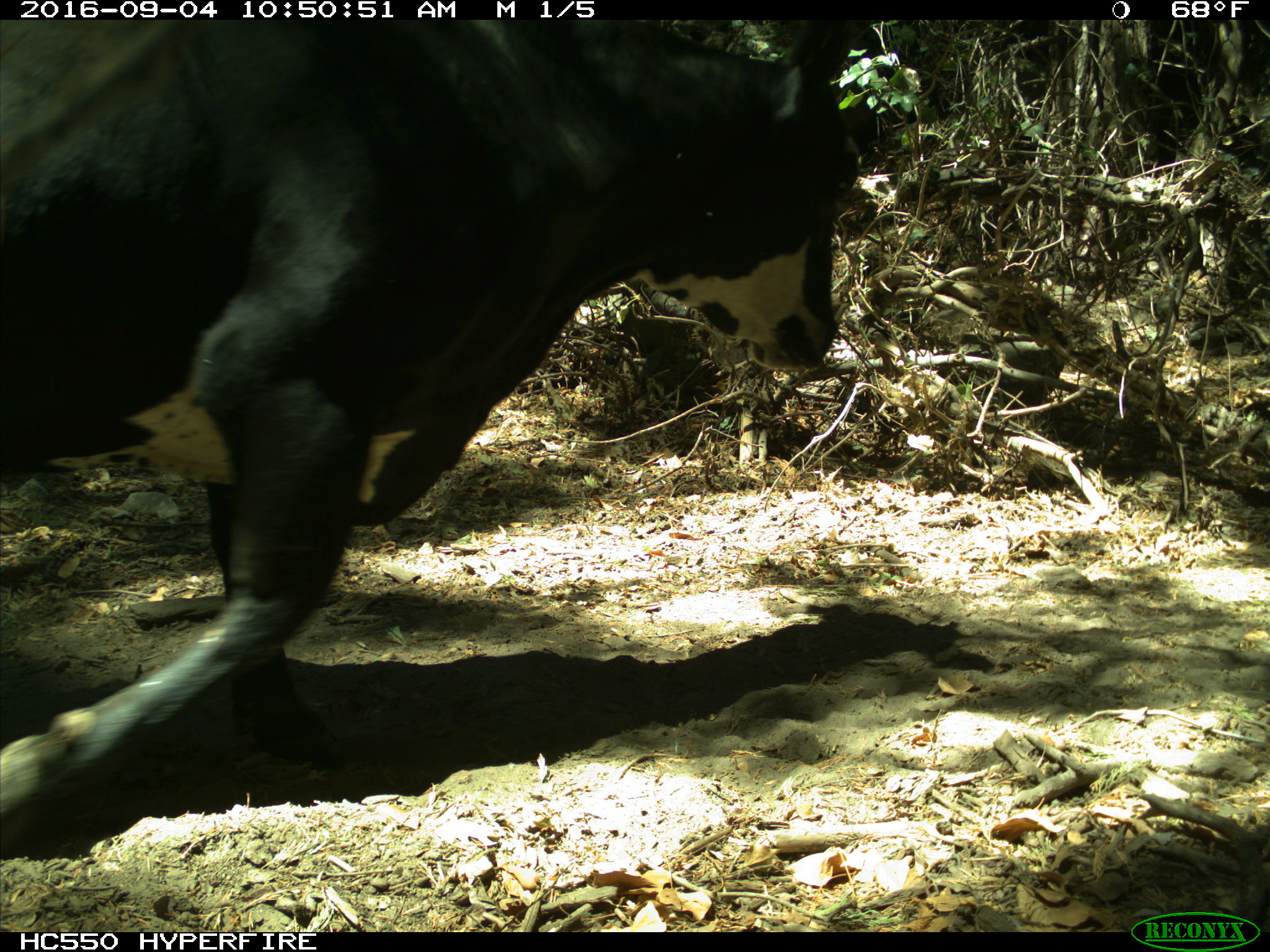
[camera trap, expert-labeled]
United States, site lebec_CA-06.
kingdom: Animalia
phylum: Chordata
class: Mammalia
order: Artiodactyla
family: Bovidae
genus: Bos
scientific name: Bos taurus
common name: domestic cow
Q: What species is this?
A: Bos taurus (domestic cow).